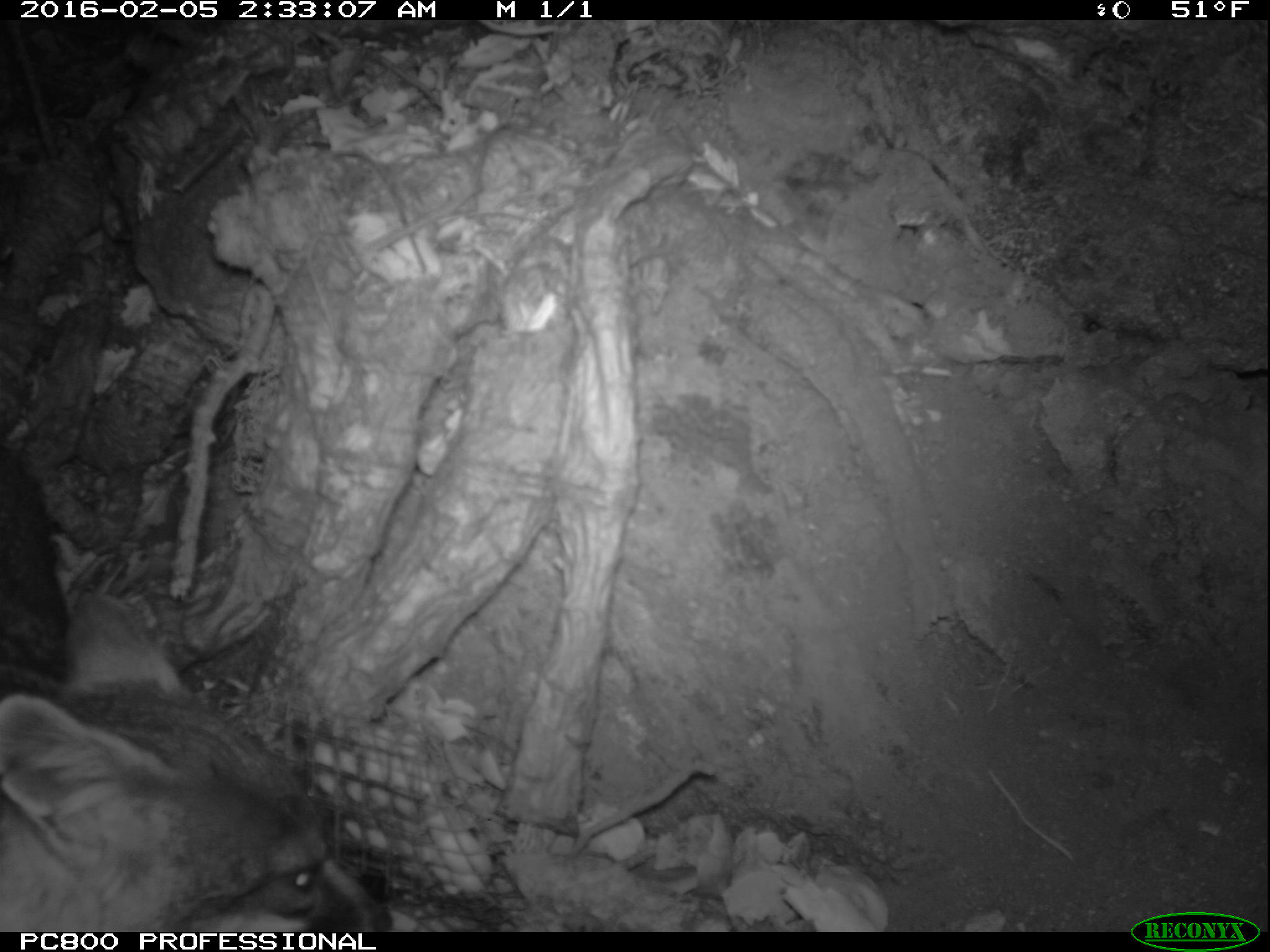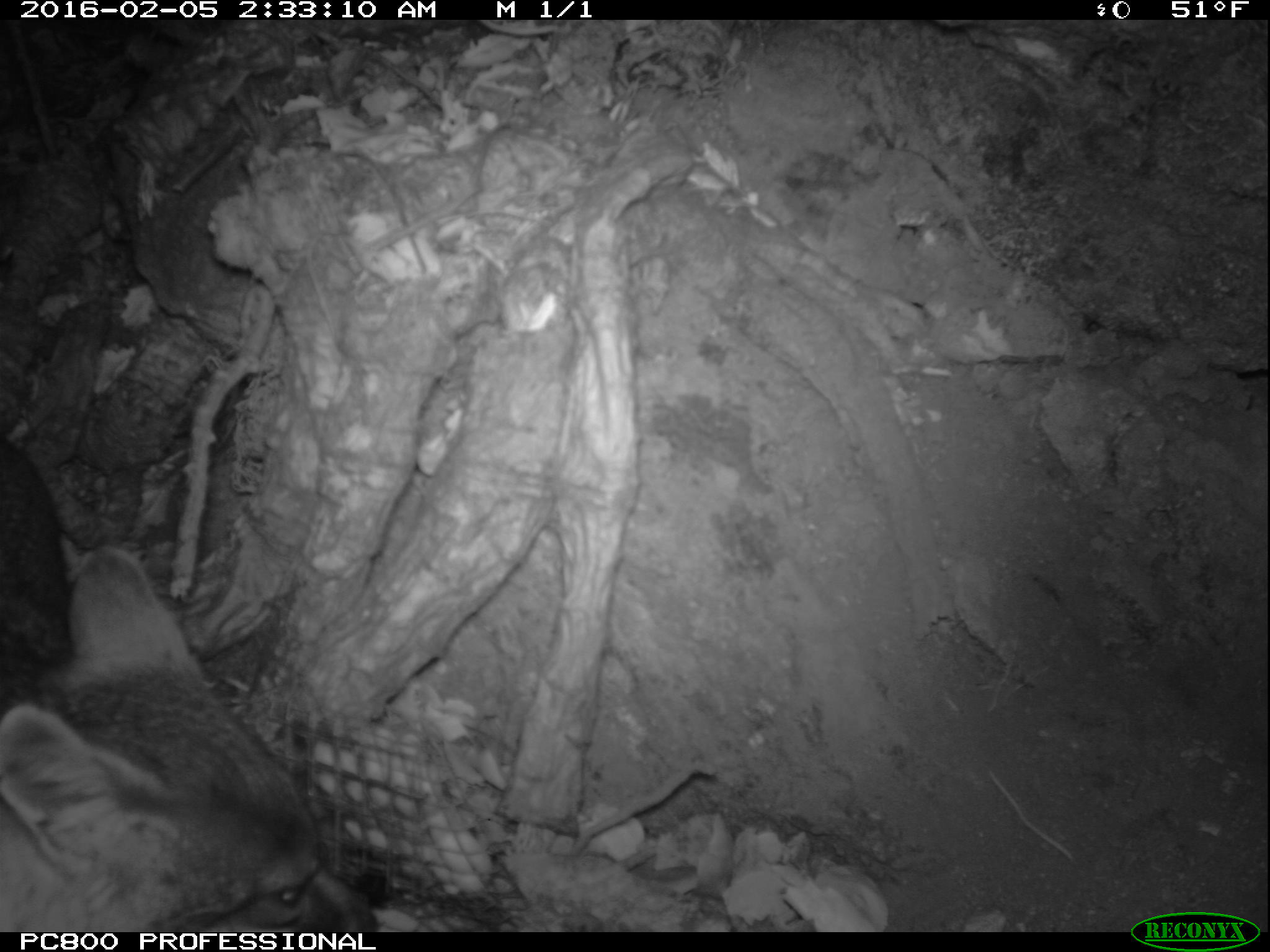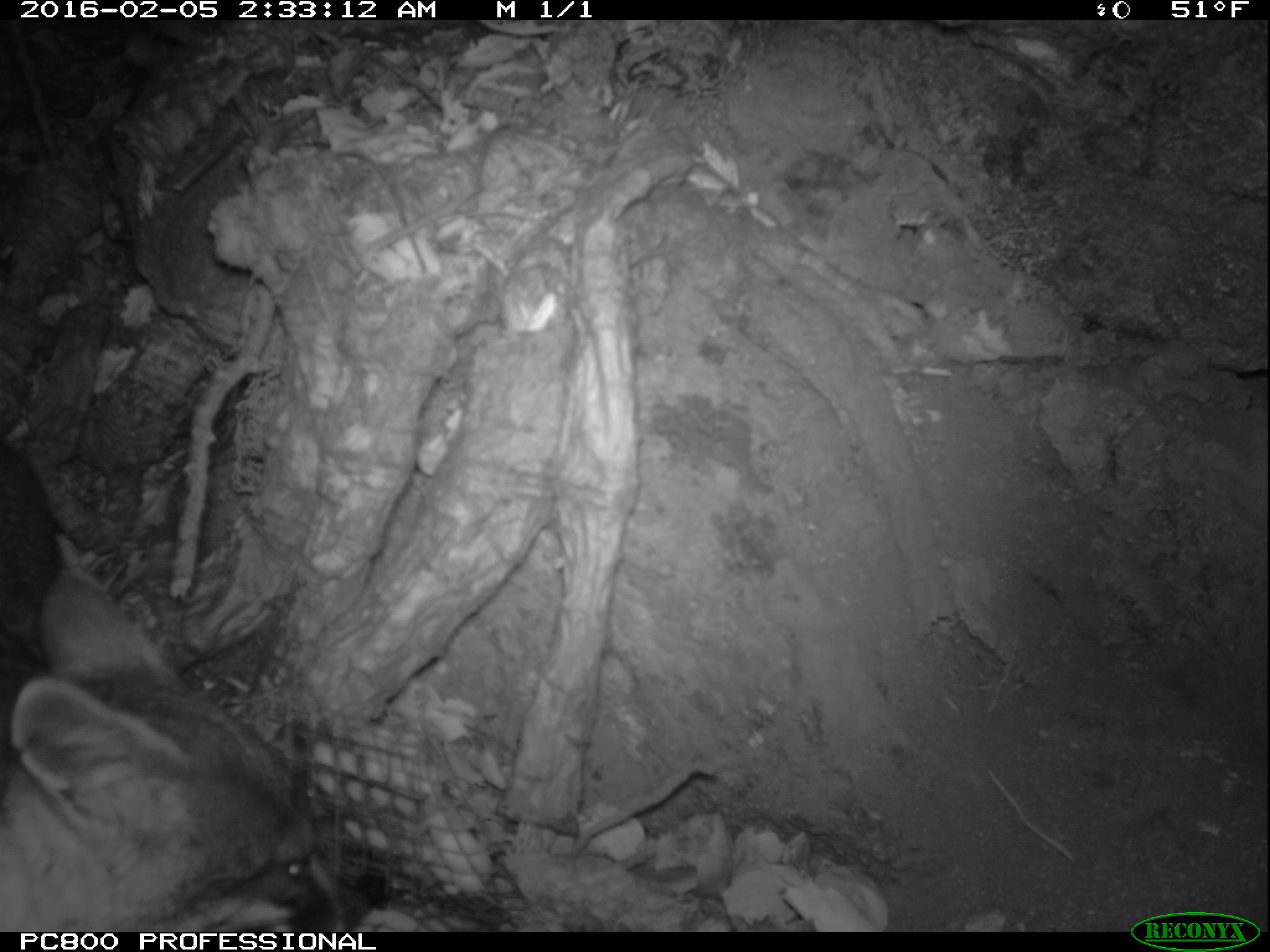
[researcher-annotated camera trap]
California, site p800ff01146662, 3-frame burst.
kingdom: Animalia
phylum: Chordata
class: Mammalia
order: Carnivora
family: Canidae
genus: Urocyon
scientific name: Urocyon littoralis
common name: island fox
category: fox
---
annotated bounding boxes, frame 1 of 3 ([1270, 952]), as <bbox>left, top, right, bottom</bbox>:
fox: <bbox>0, 446, 393, 932</bbox>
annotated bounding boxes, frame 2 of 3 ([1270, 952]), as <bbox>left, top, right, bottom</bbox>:
fox: <bbox>0, 541, 380, 933</bbox>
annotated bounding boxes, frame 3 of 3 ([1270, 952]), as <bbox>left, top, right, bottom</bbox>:
fox: <bbox>0, 441, 345, 931</bbox>